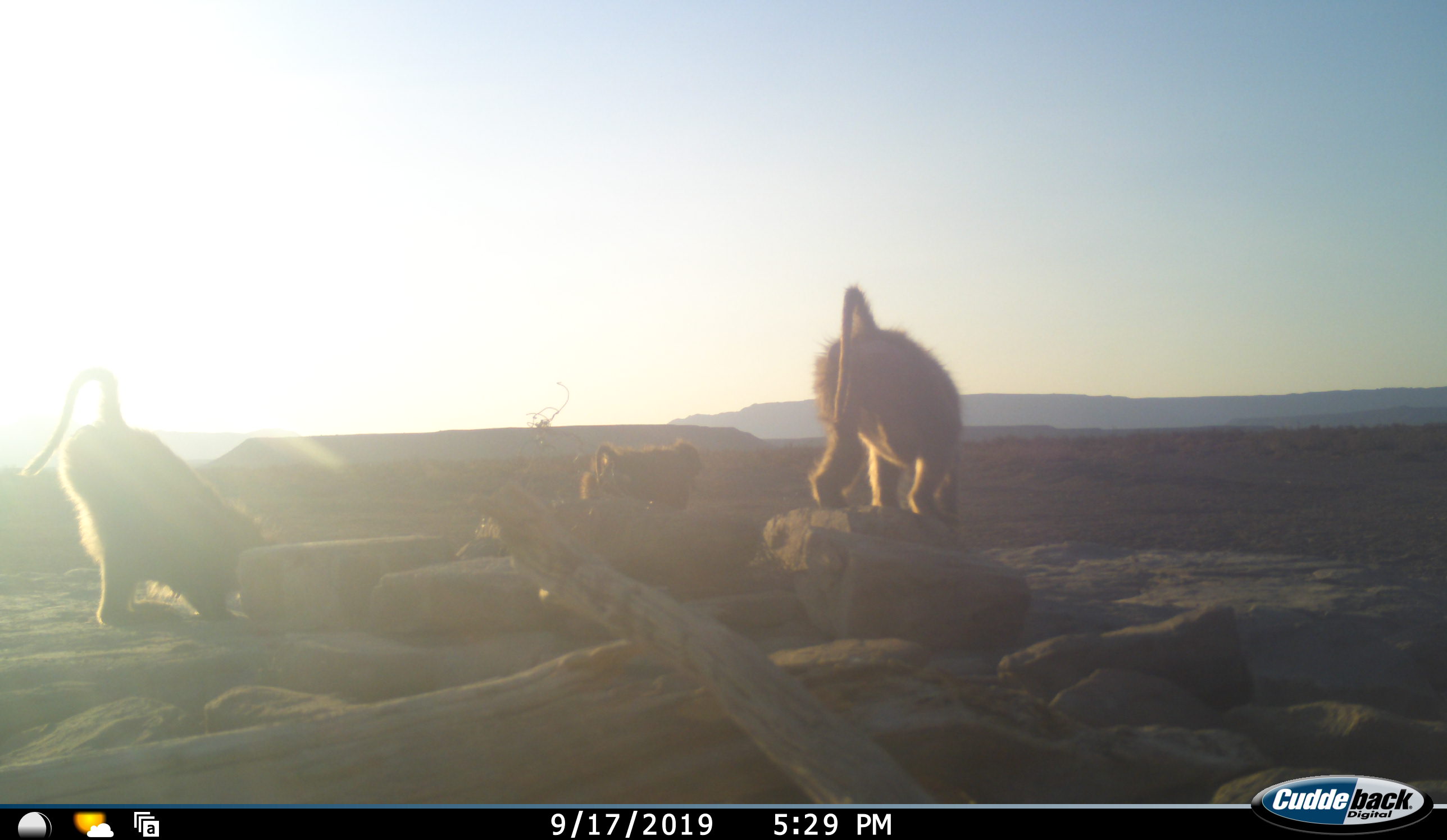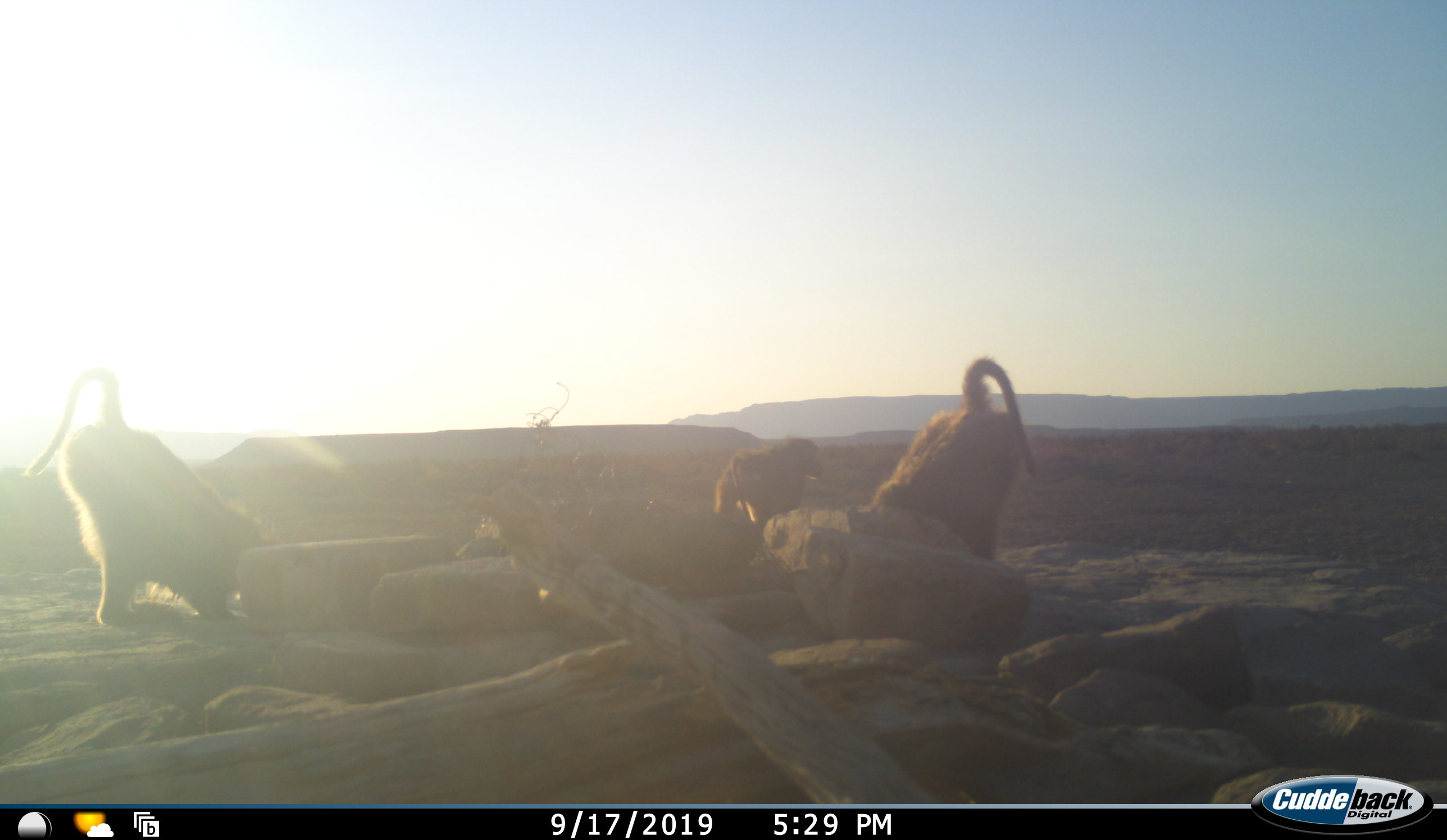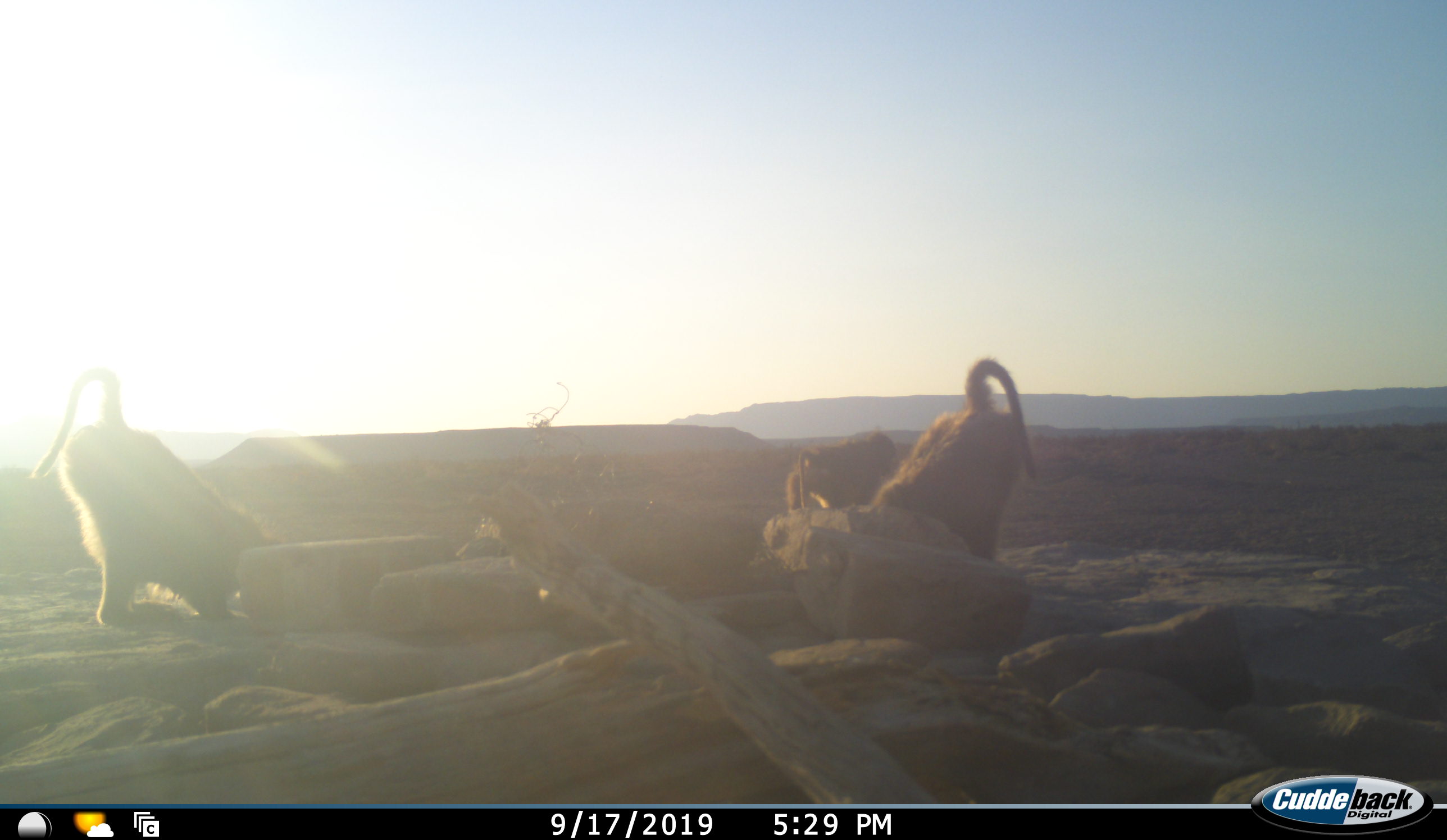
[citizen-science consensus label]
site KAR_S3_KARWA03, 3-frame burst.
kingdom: Animalia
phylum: Chordata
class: Mammalia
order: Primates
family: Cercopithecidae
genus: Papio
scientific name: Papio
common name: baboon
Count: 3.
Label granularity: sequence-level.